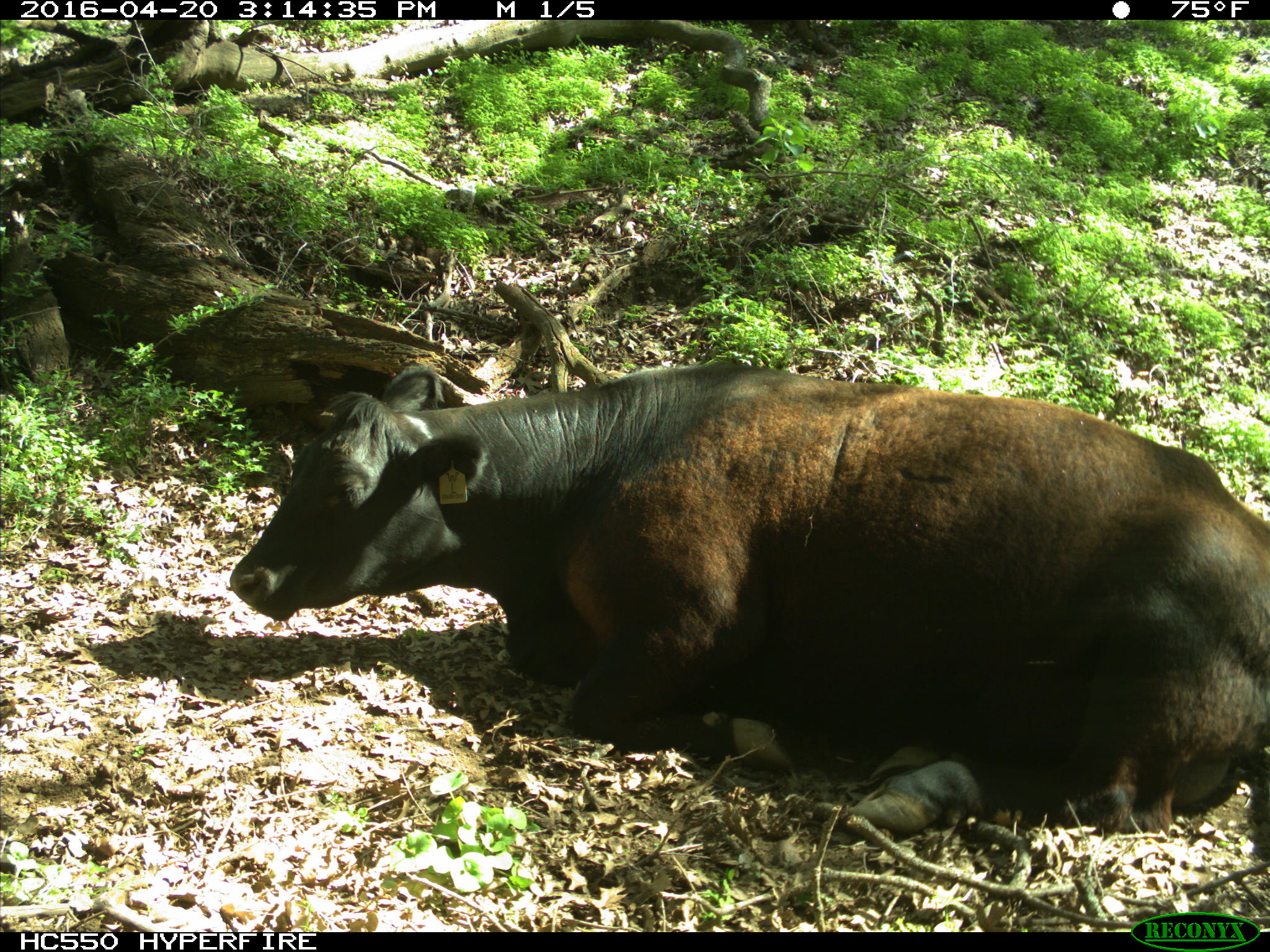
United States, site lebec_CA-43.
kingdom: Animalia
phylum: Chordata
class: Mammalia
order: Artiodactyla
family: Bovidae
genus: Bos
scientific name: Bos taurus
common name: domestic cow